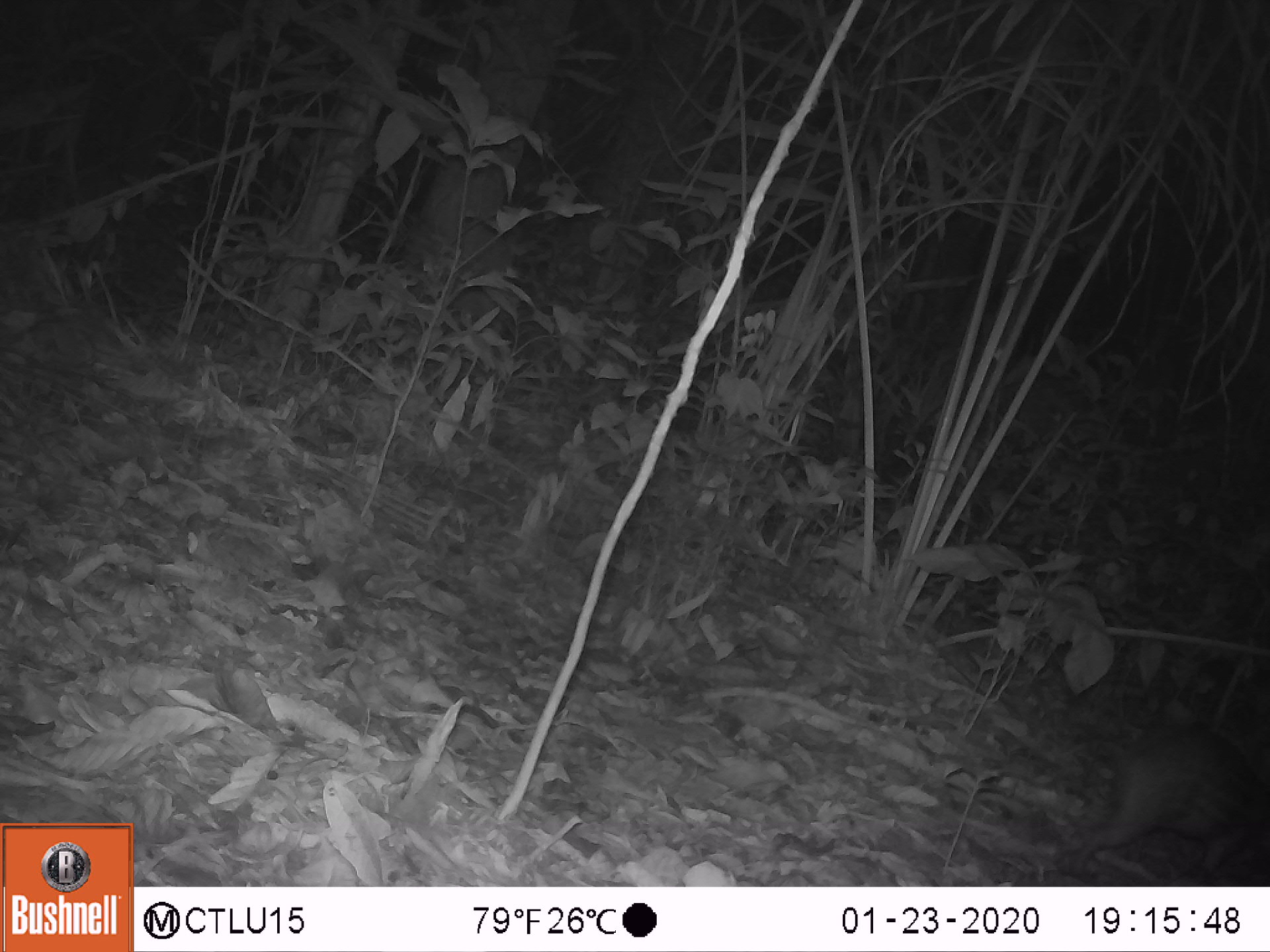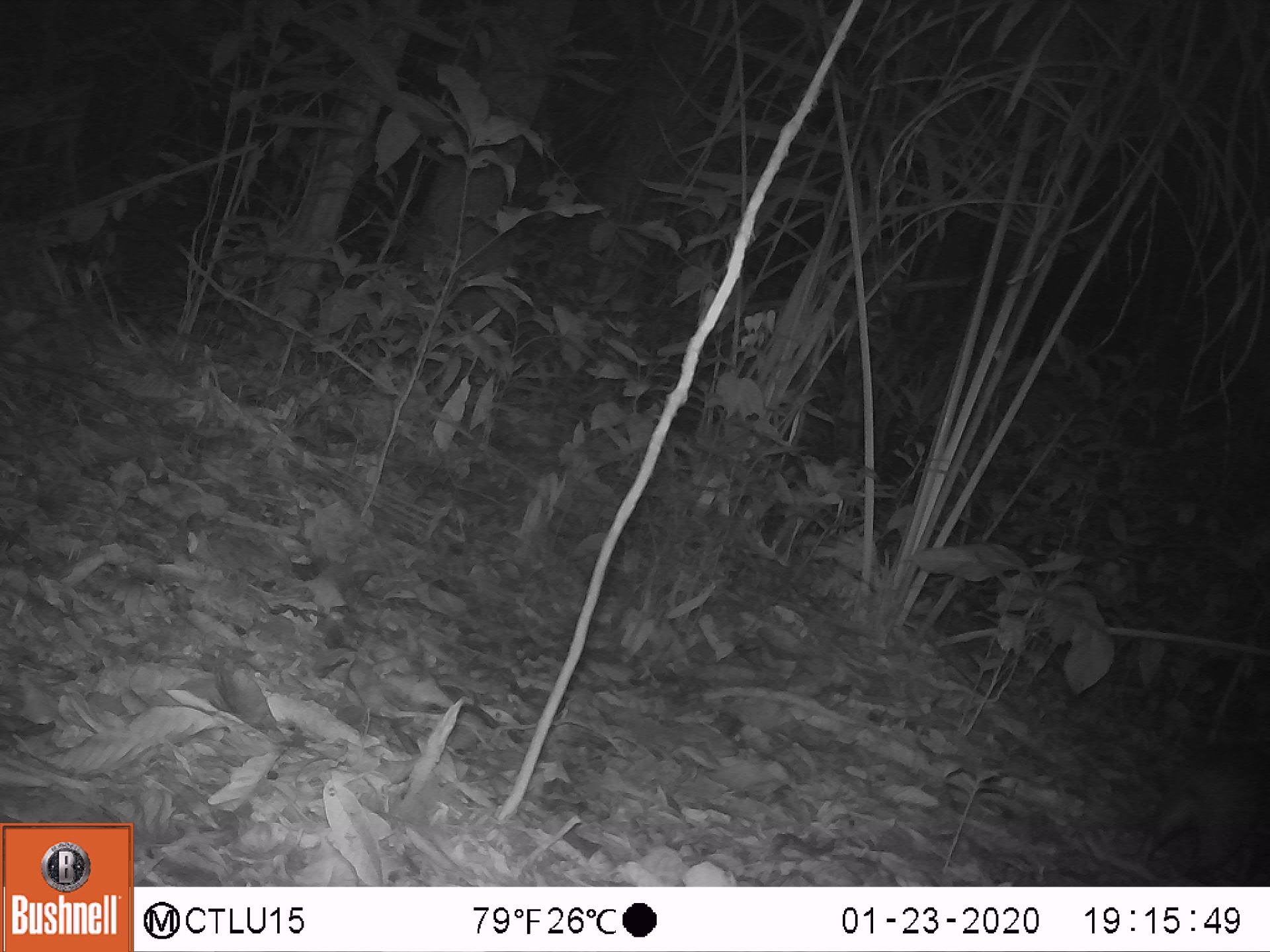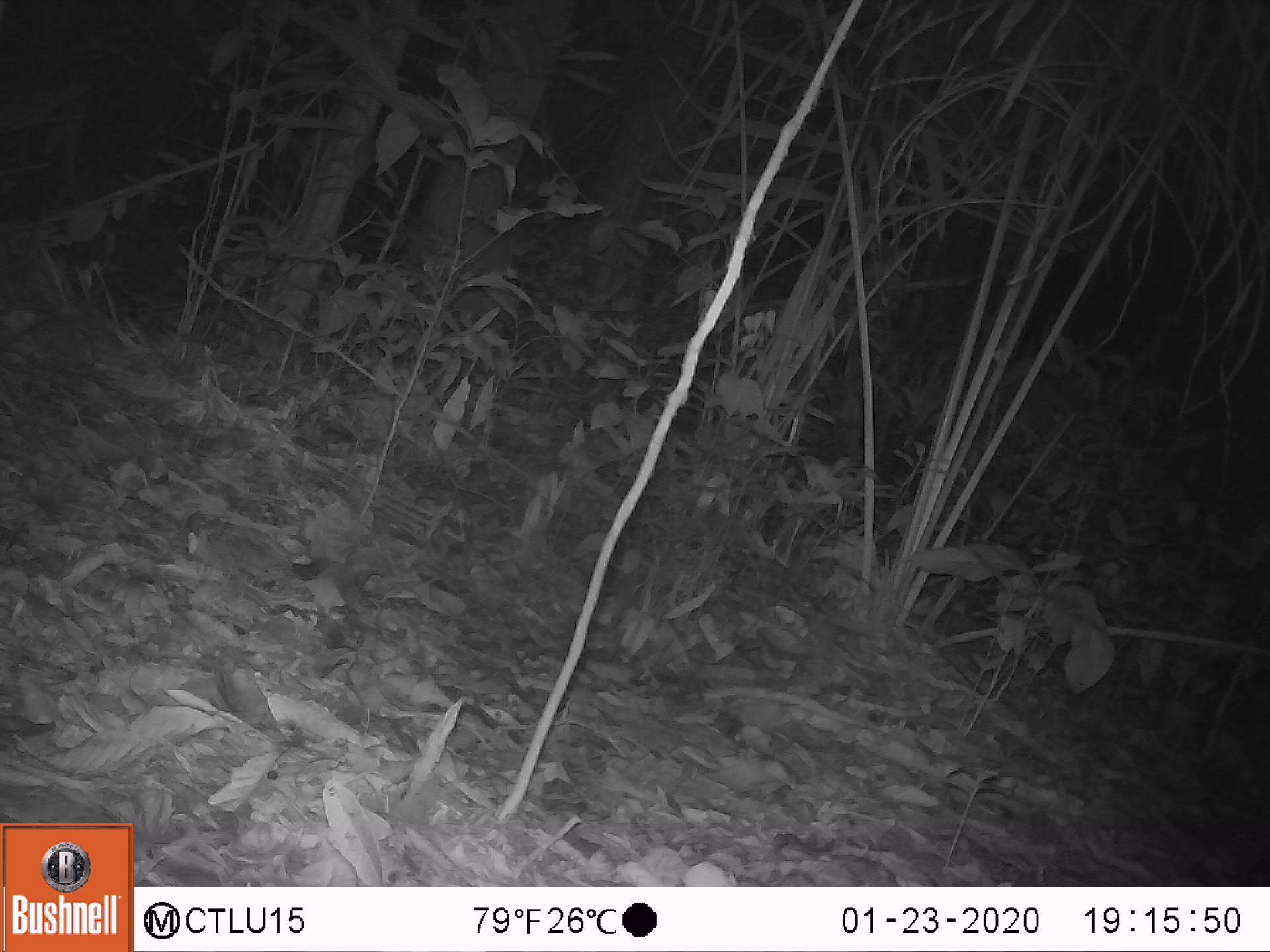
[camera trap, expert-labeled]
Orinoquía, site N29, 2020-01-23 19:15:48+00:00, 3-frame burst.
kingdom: Animalia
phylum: Chordata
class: Mammalia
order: Rodentia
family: Cuniculidae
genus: Cuniculus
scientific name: Cuniculus paca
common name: spotted paca